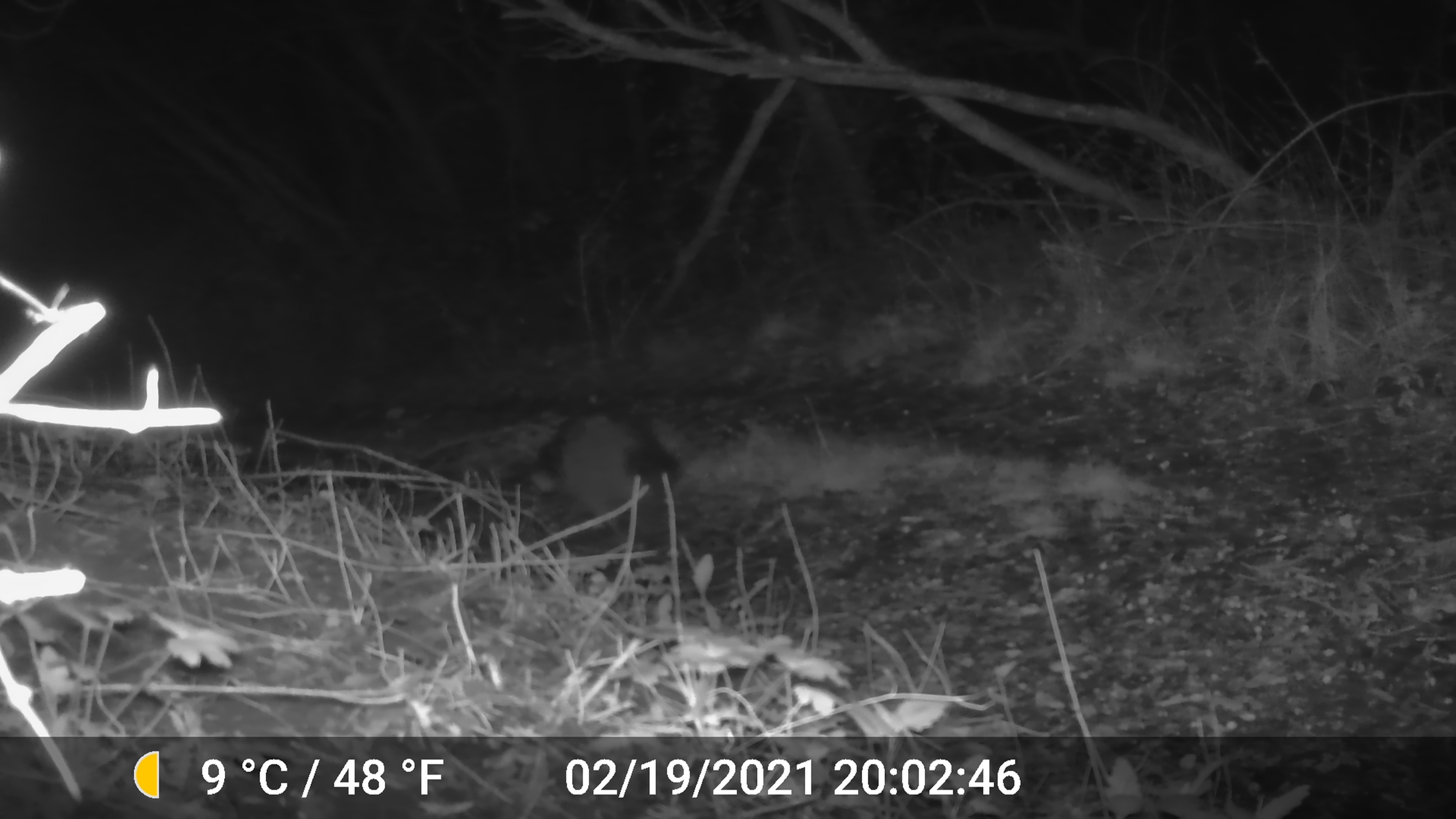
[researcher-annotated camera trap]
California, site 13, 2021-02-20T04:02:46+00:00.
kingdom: Animalia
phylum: Chordata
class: Mammalia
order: Carnivora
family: Procyonidae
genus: Procyon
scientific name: Procyon lotor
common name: raccoon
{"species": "raccoon (Procyon lotor)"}